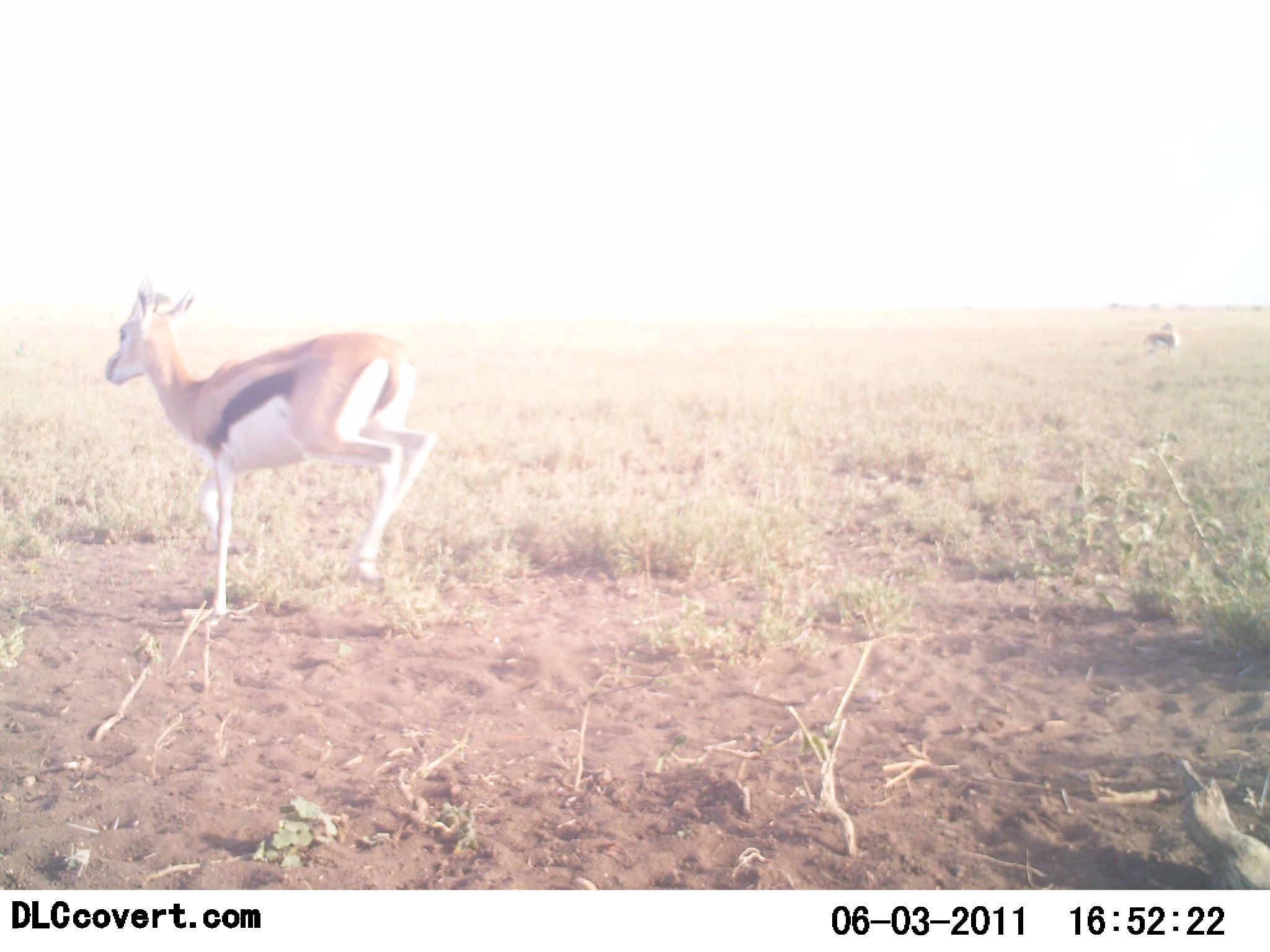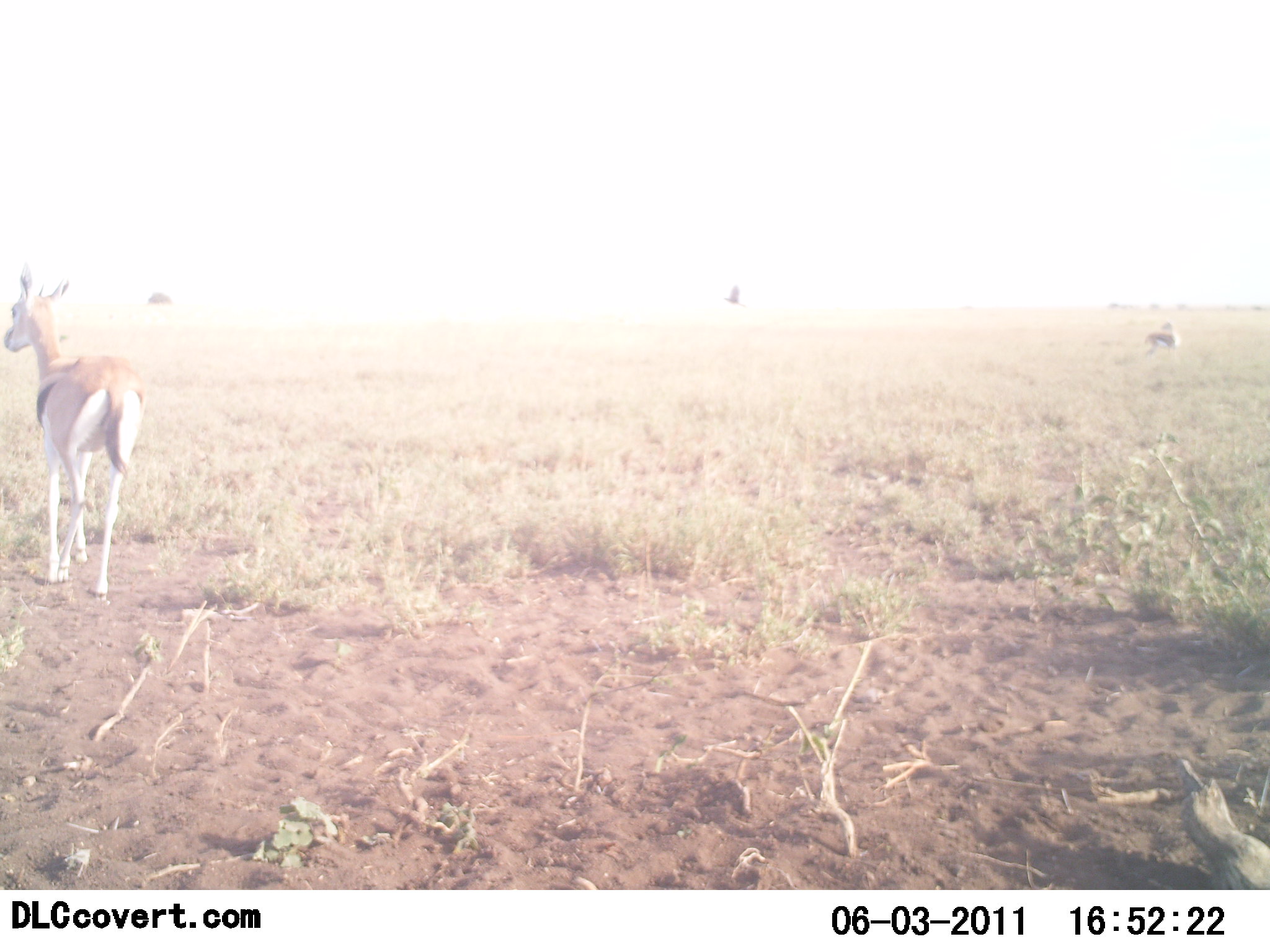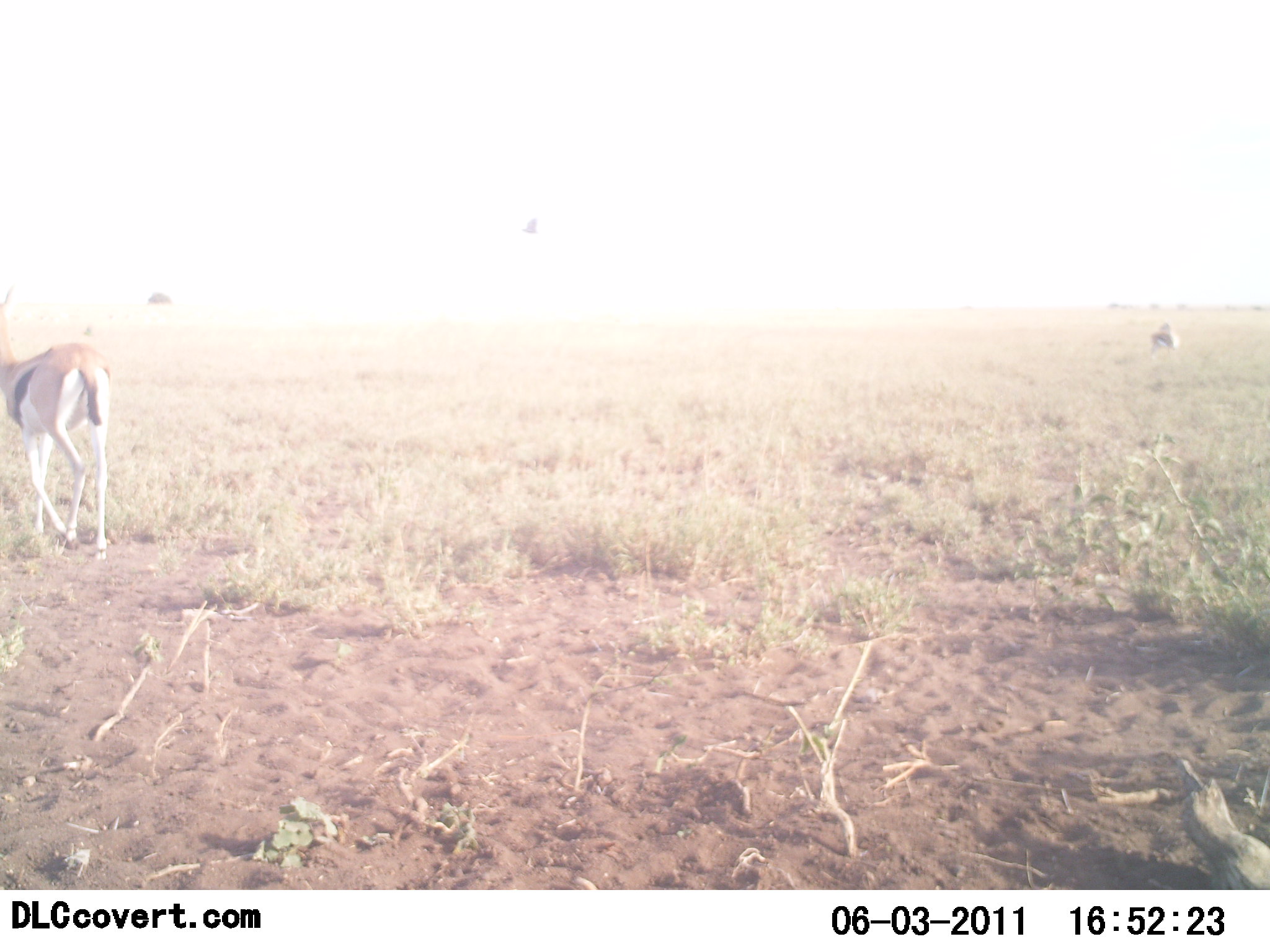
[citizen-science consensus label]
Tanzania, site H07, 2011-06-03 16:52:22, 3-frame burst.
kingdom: Animalia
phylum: Chordata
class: Mammalia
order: Artiodactyla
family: Bovidae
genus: Eudorcas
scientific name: Eudorcas thomsonii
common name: thomson's gazelle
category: gazellethomsons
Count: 2.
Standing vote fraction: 25%.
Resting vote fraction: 0%.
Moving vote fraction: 100%.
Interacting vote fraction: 0%.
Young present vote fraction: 0%.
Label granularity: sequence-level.